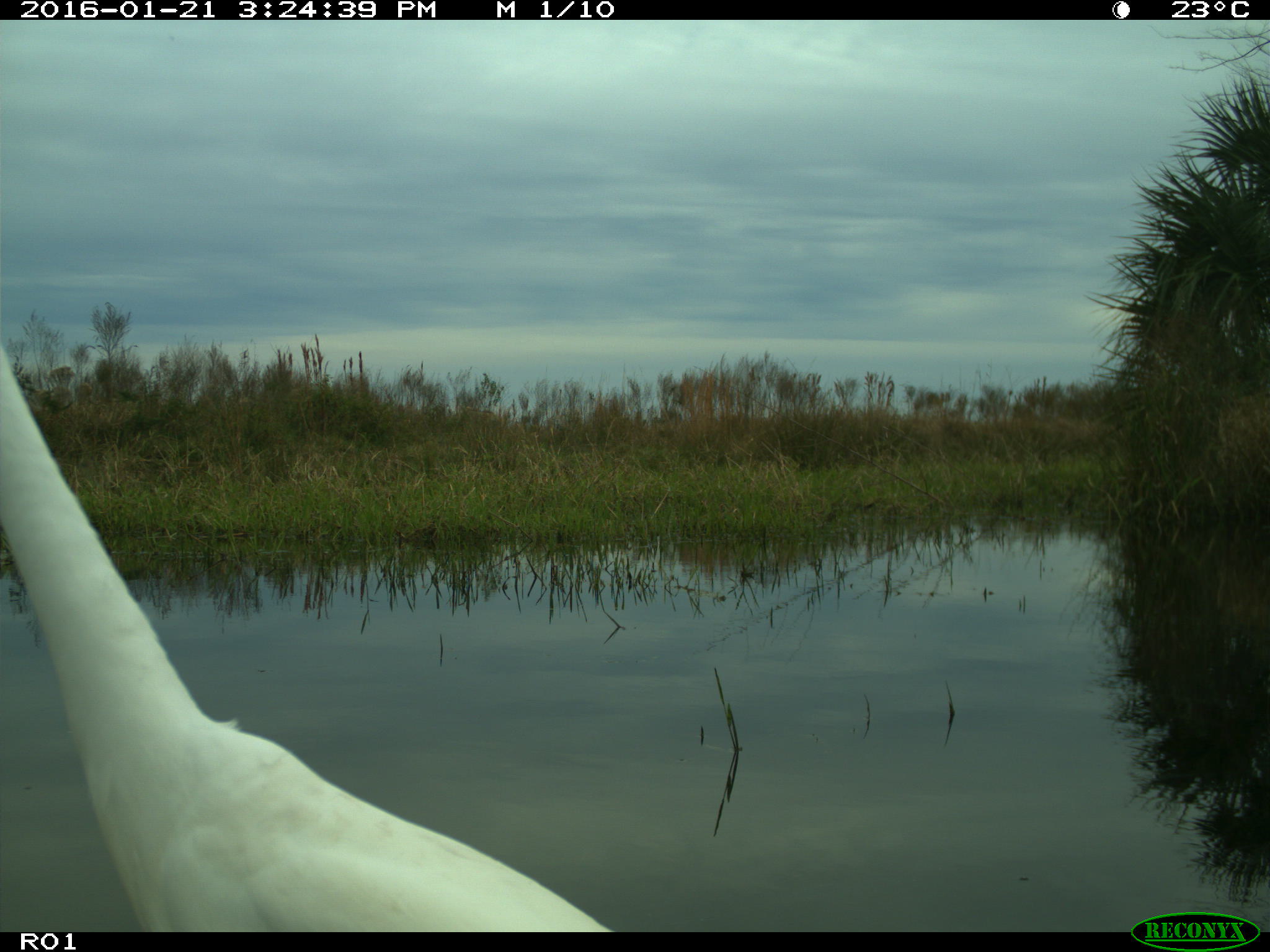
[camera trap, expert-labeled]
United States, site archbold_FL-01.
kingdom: Animalia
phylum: Chordata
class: Aves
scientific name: Aves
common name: birds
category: unidentified bird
Unidentified bird (birds) (Aves).